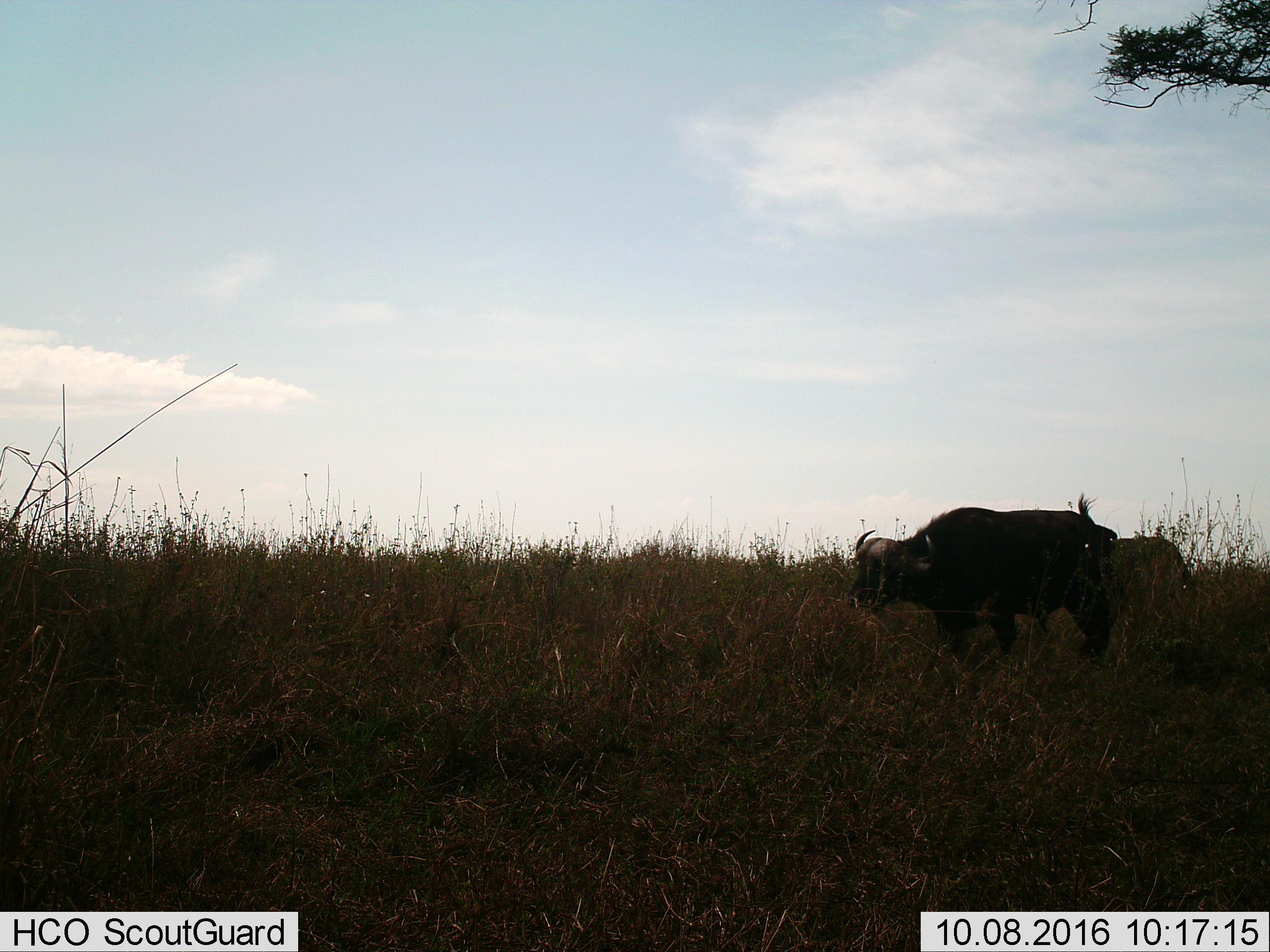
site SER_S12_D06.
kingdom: Animalia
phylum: Chordata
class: Mammalia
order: Artiodactyla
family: Bovidae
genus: Syncerus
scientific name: Syncerus caffer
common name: african buffalo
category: buffalo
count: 2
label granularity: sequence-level